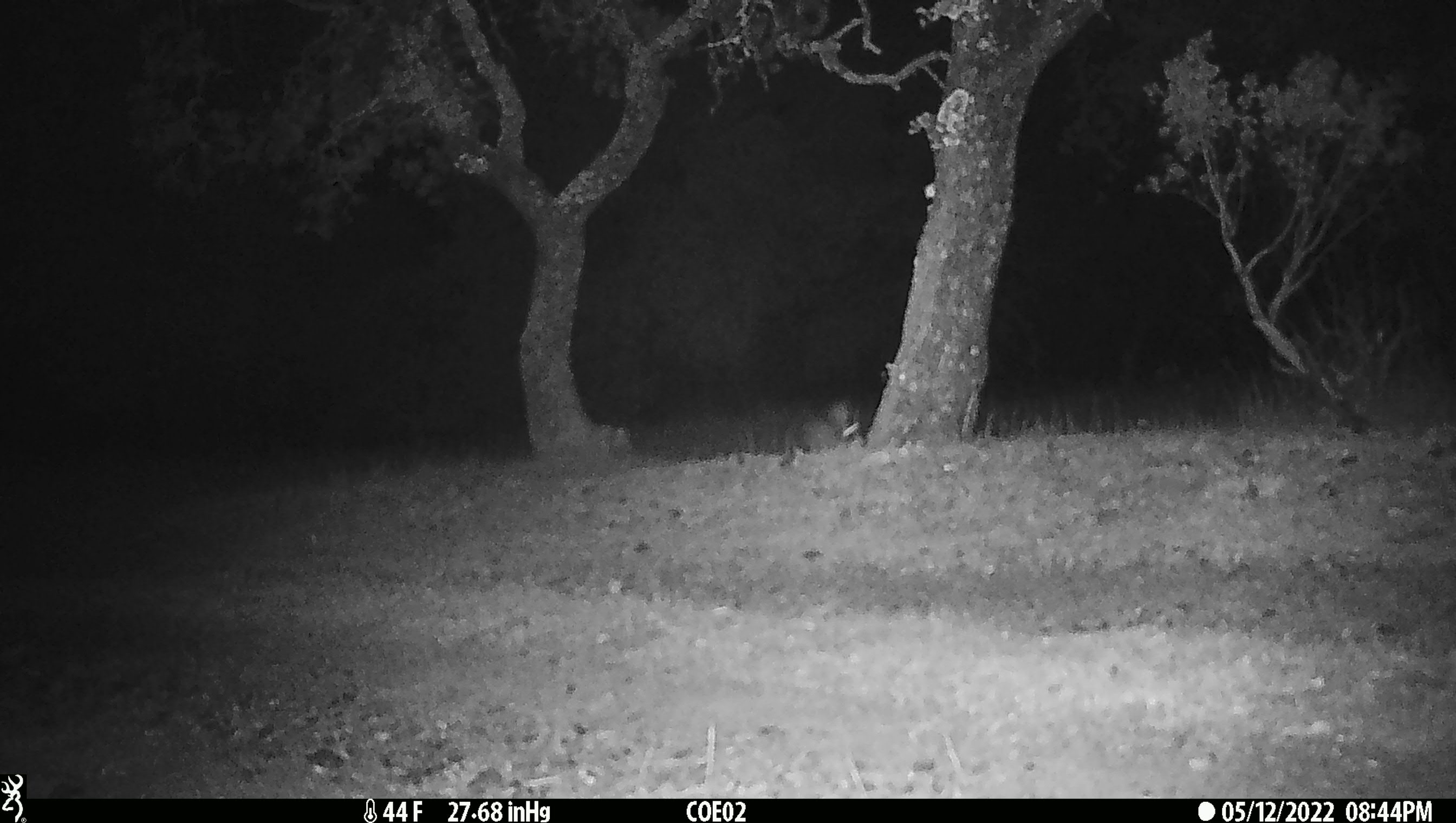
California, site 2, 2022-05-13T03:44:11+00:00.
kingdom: Animalia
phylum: Chordata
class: Mammalia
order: Lagomorpha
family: Leporidae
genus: Lepus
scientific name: Lepus californicus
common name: black-tailed jackrabbit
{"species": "black-tailed jackrabbit (Lepus californicus)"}